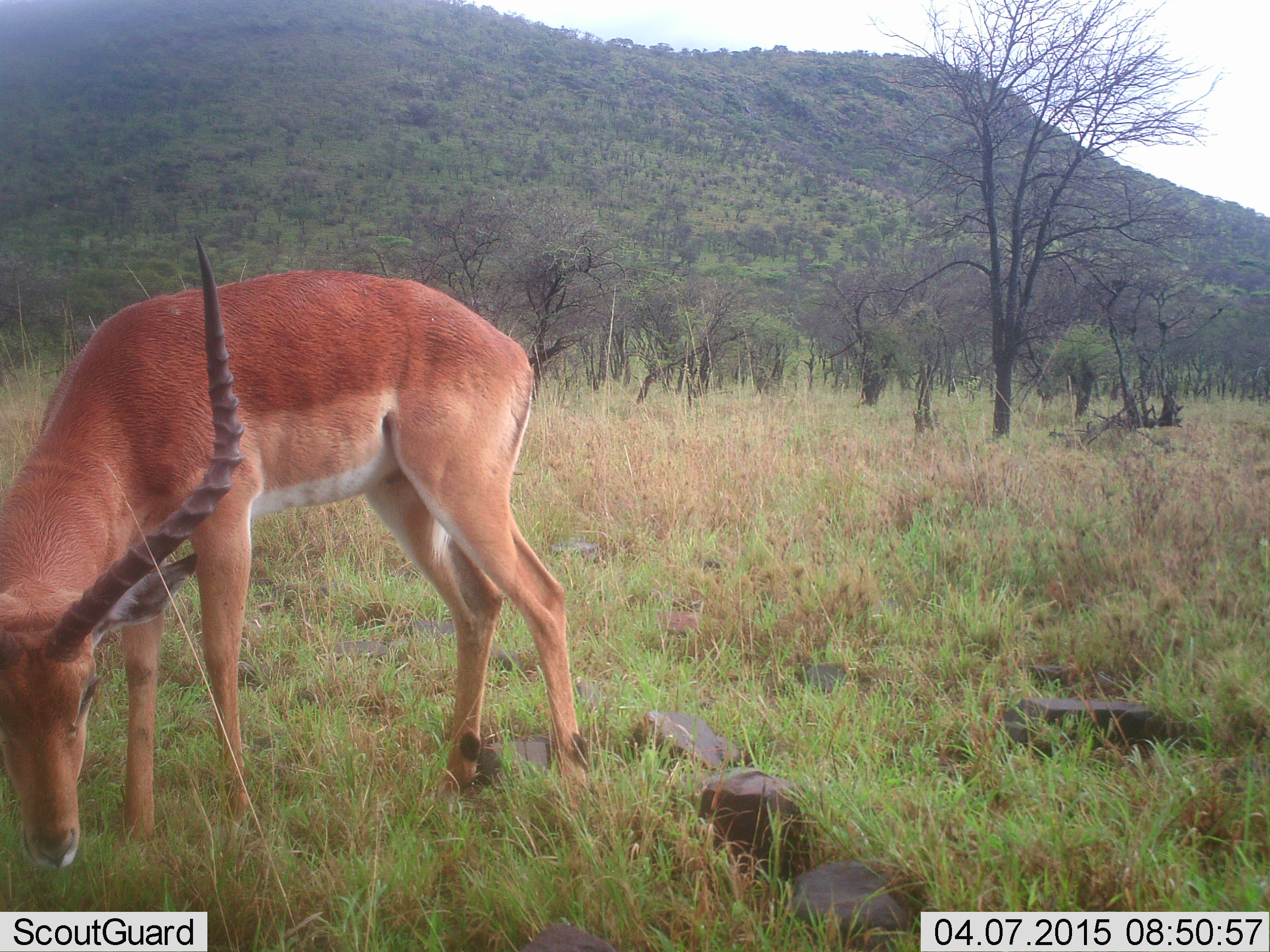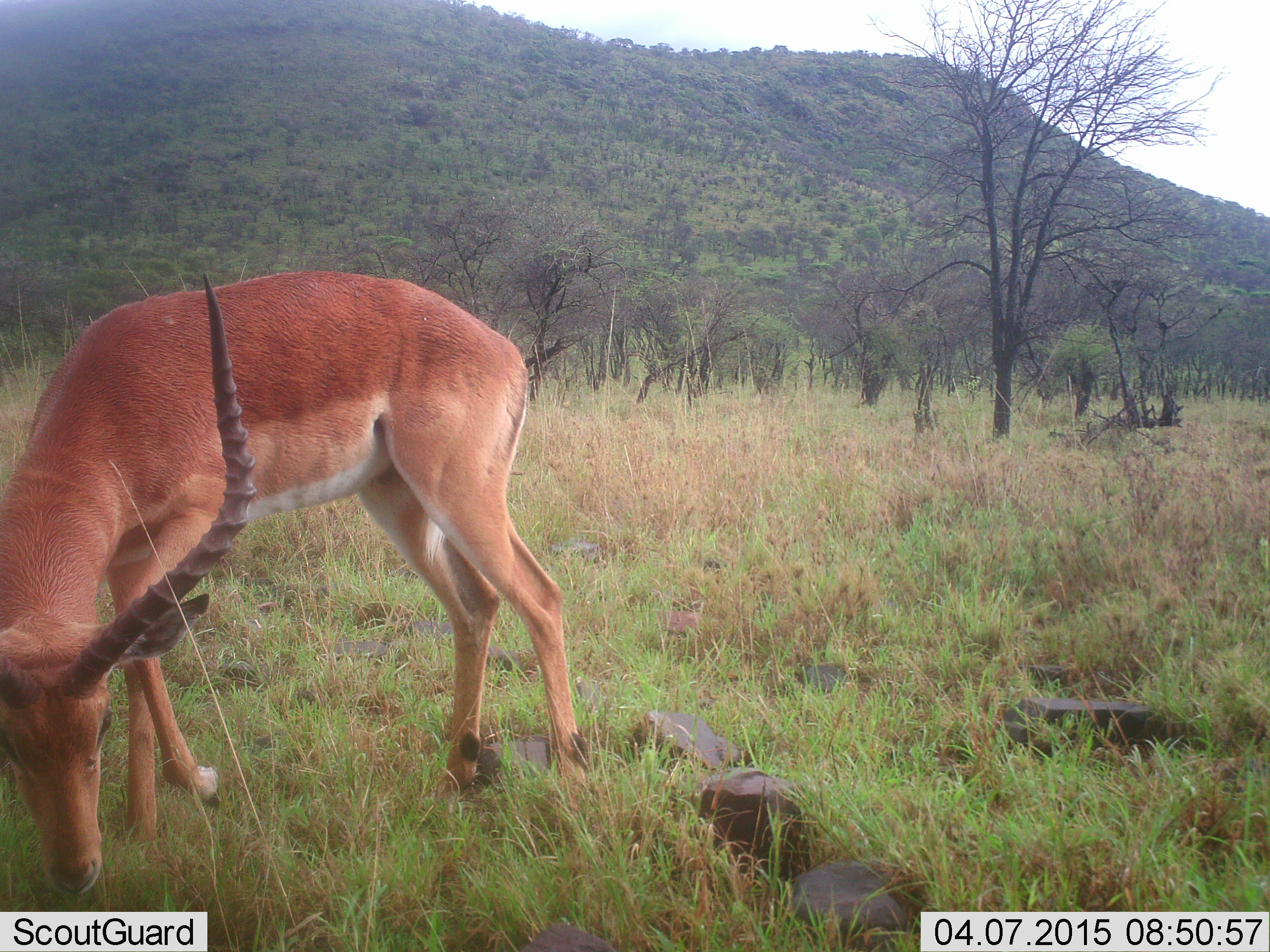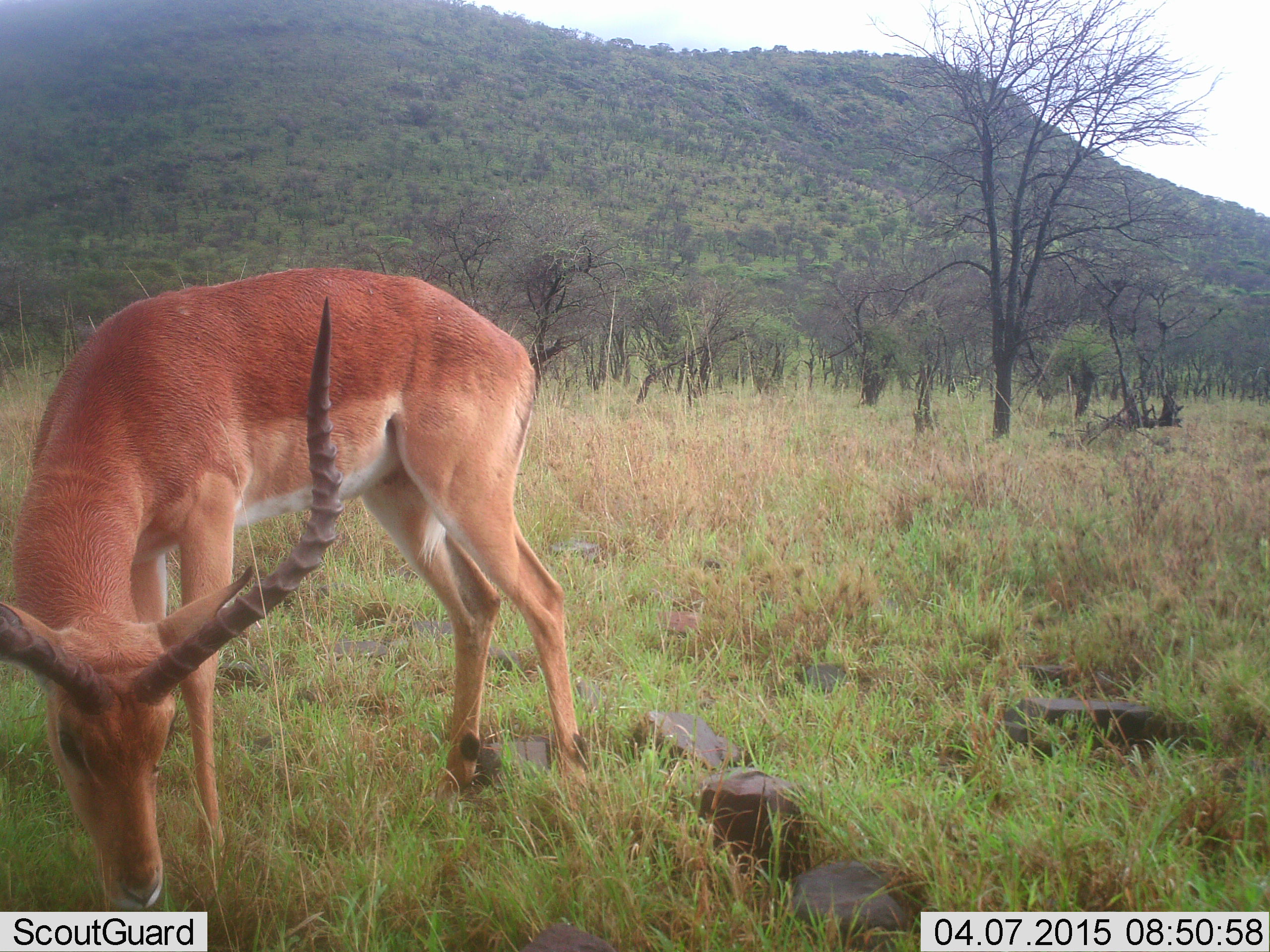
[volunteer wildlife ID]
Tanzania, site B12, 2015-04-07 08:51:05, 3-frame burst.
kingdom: Animalia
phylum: Chordata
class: Mammalia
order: Artiodactyla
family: Bovidae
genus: Aepyceros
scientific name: Aepyceros melampus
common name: impala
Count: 1.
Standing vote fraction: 50%.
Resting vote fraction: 0%.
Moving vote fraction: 10%.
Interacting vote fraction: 0%.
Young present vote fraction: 0%.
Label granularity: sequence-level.